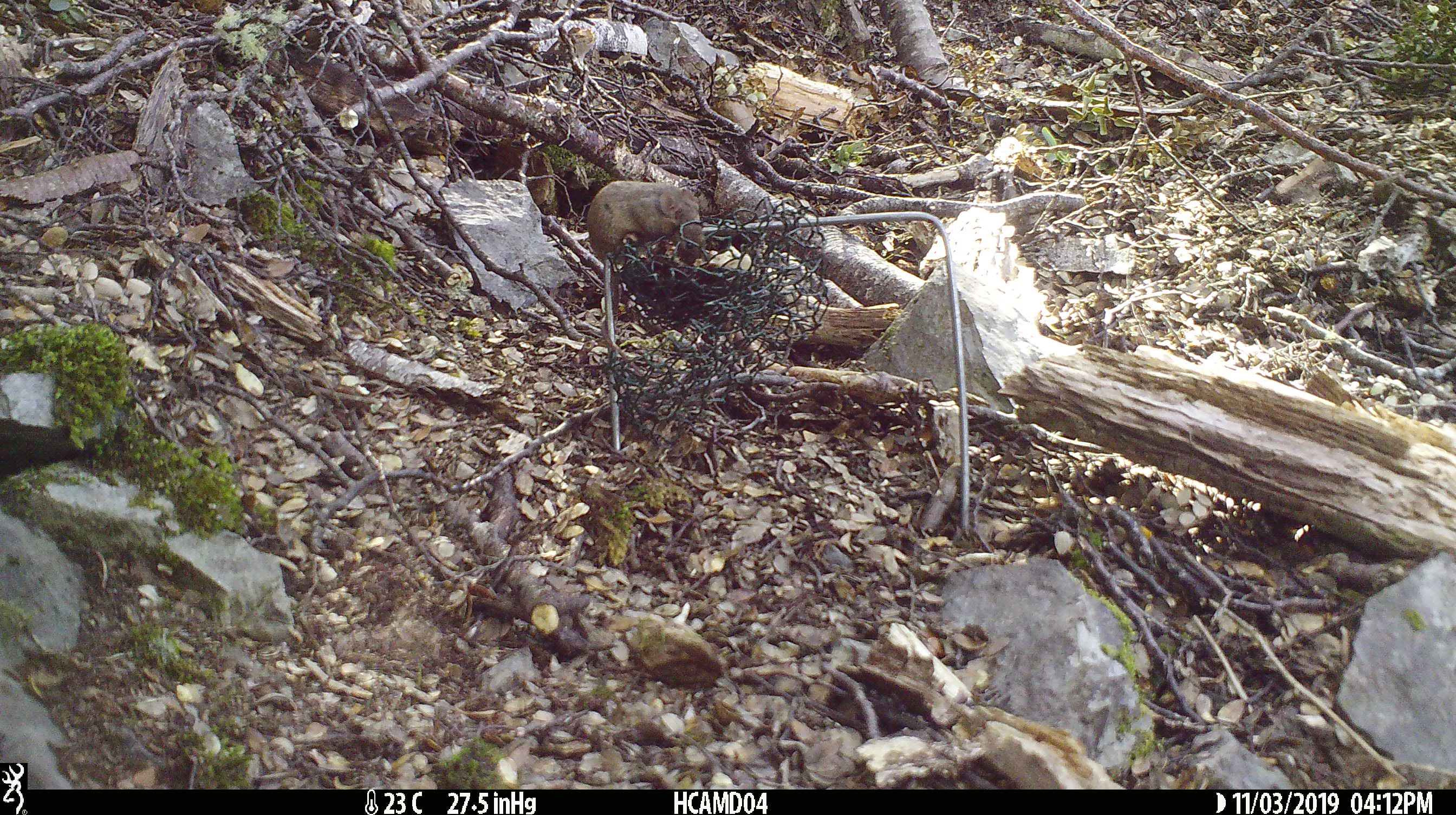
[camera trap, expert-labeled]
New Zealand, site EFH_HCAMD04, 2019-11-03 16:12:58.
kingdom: Animalia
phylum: Chordata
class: Mammalia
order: Rodentia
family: Muridae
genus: Mus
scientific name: Mus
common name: mouse